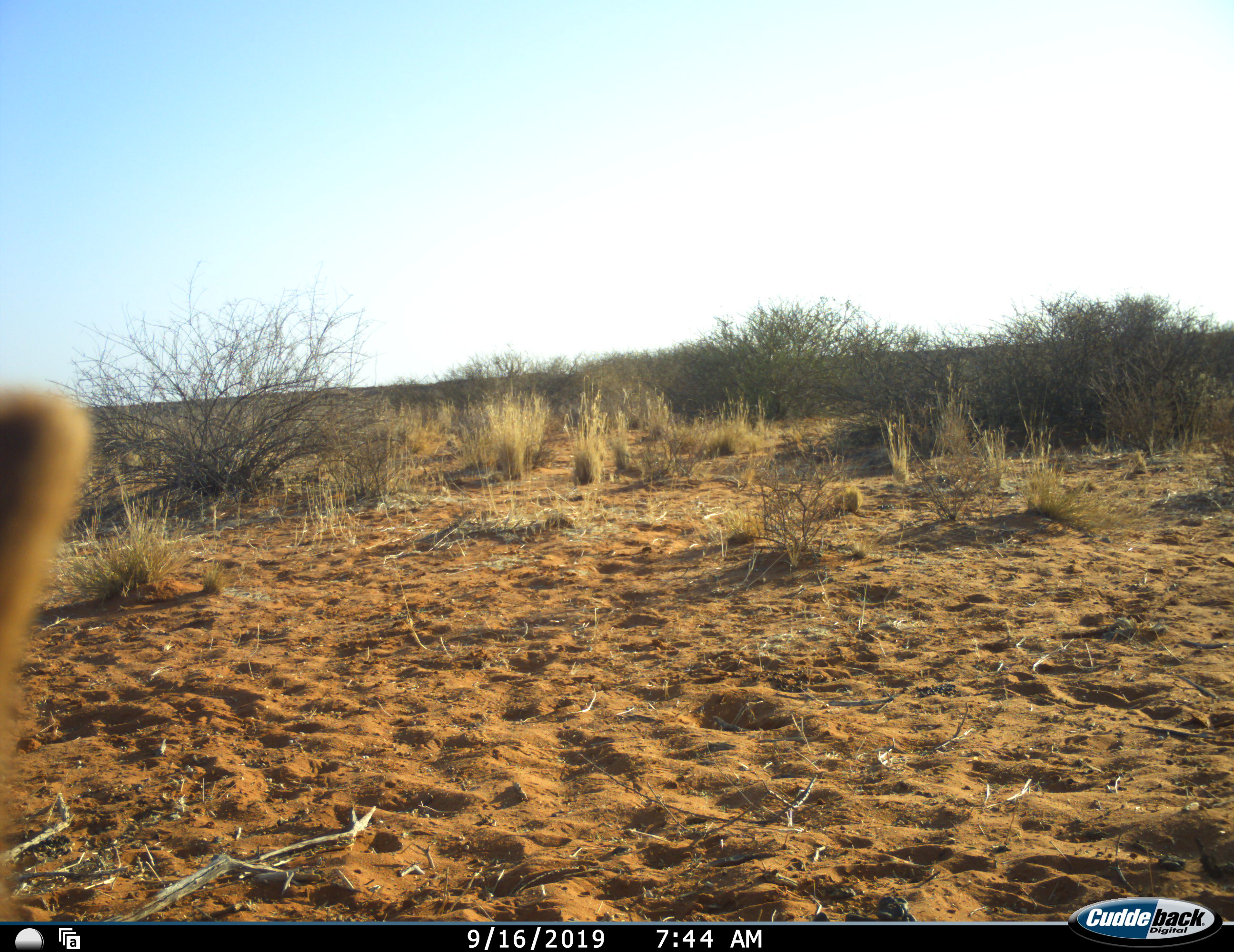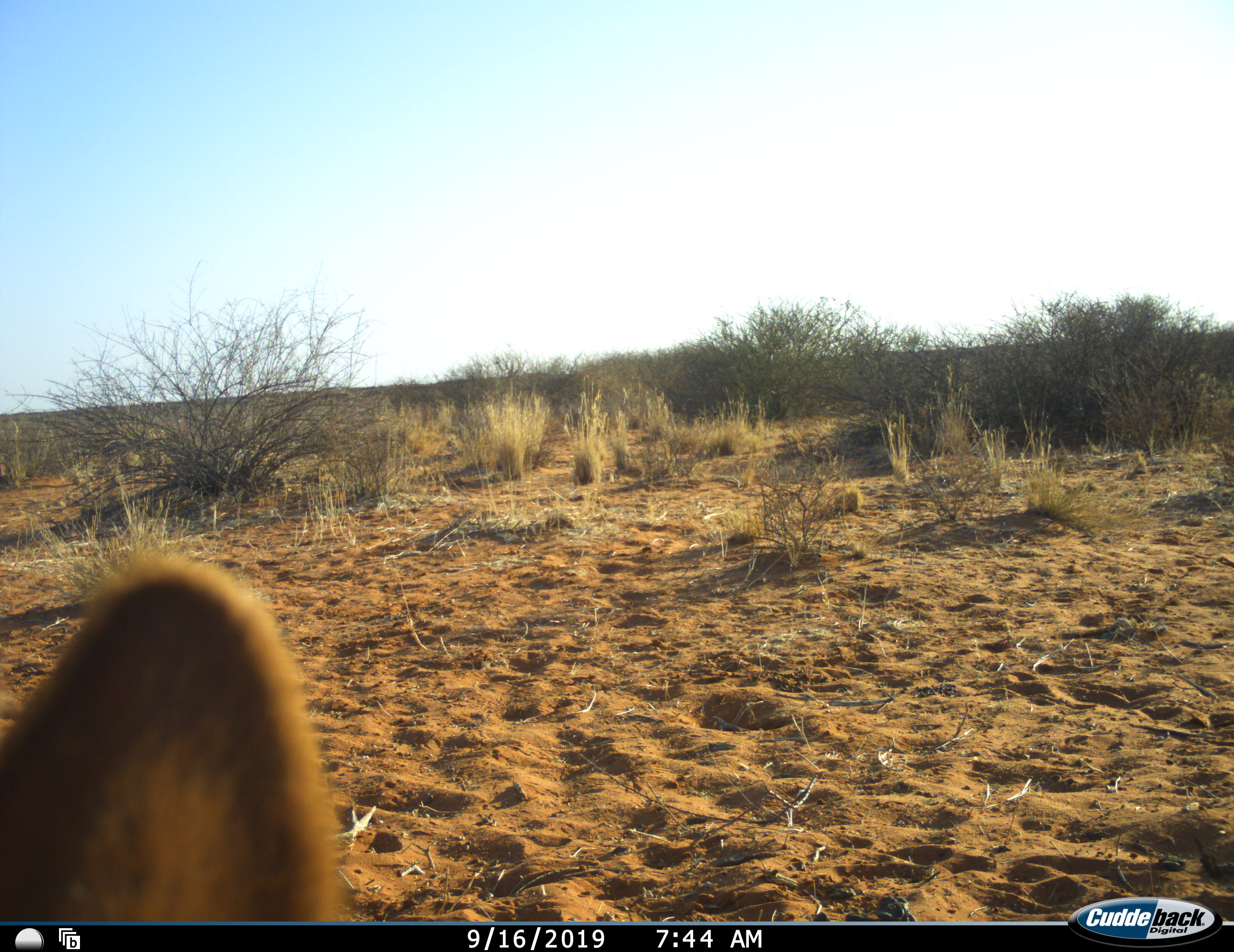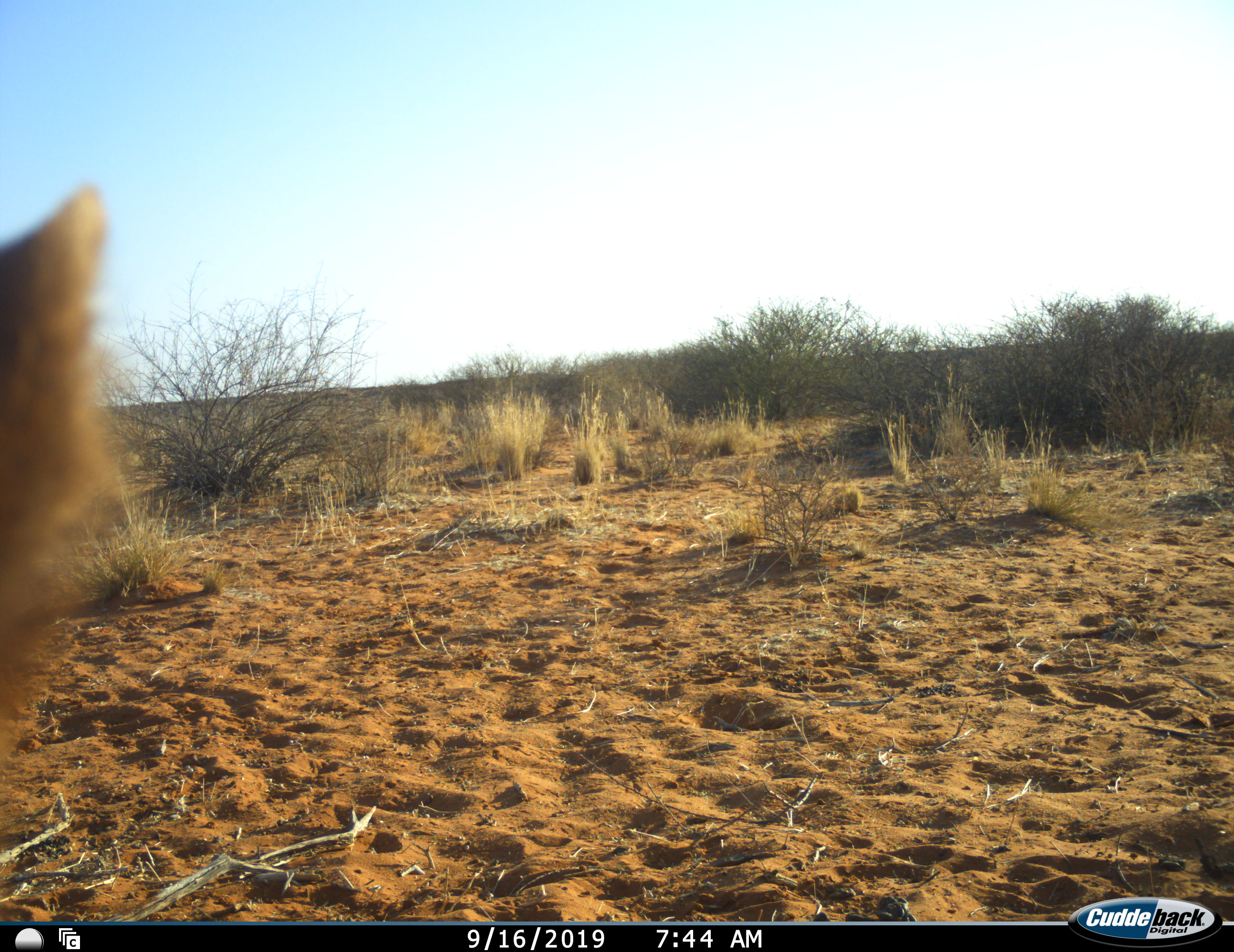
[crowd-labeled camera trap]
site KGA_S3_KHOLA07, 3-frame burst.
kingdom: Animalia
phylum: Chordata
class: Mammalia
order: Carnivora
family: Canidae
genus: Lupulella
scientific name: Lupulella mesomelas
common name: black-backed jackal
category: jackalblackbacked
Jackalblackbacked (black-backed jackal) (Lupulella mesomelas), count 1. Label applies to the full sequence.